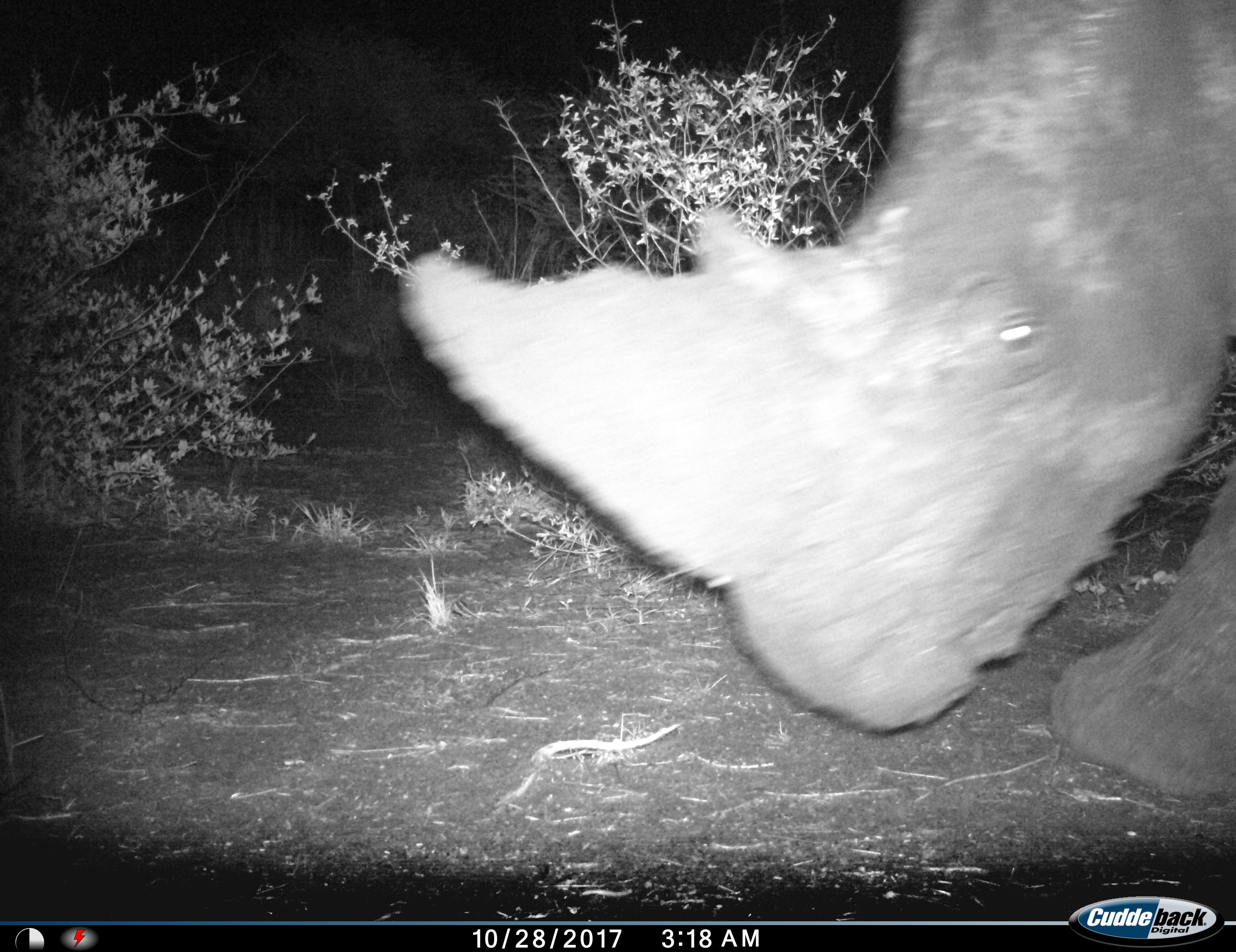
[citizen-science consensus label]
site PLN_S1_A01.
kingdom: Animalia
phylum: Chordata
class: Mammalia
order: Perissodactyla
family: Rhinocerotidae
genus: Ceratotherium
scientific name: Ceratotherium simum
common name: white rhinoceros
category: rhinoceroswhite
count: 1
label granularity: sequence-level